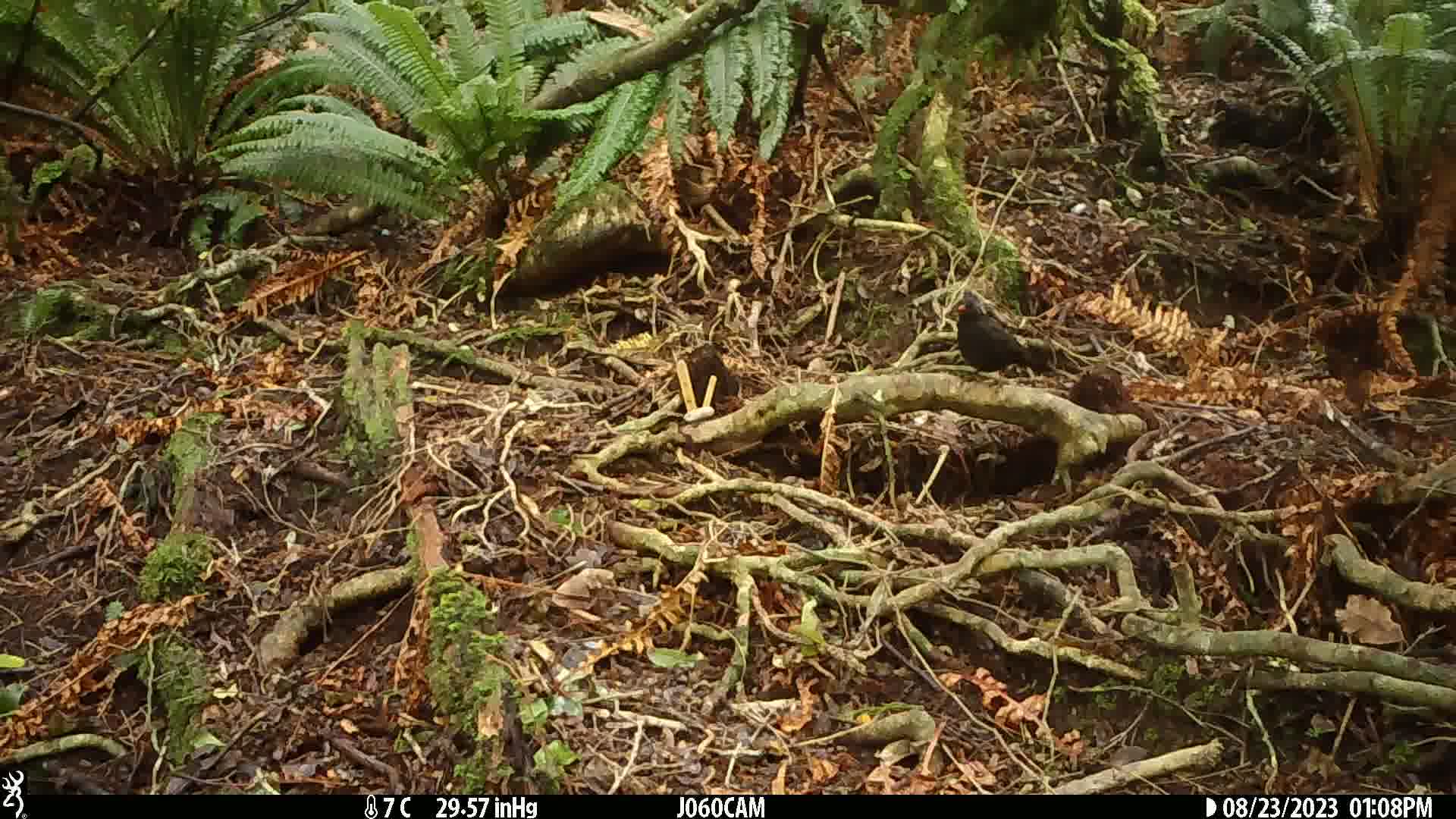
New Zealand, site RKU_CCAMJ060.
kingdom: Animalia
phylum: Chordata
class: Aves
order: Passeriformes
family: Turdidae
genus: Turdus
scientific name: Turdus merula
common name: eurasian blackbird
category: blackbird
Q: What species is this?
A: Blackbird (eurasian blackbird) (Turdus merula).